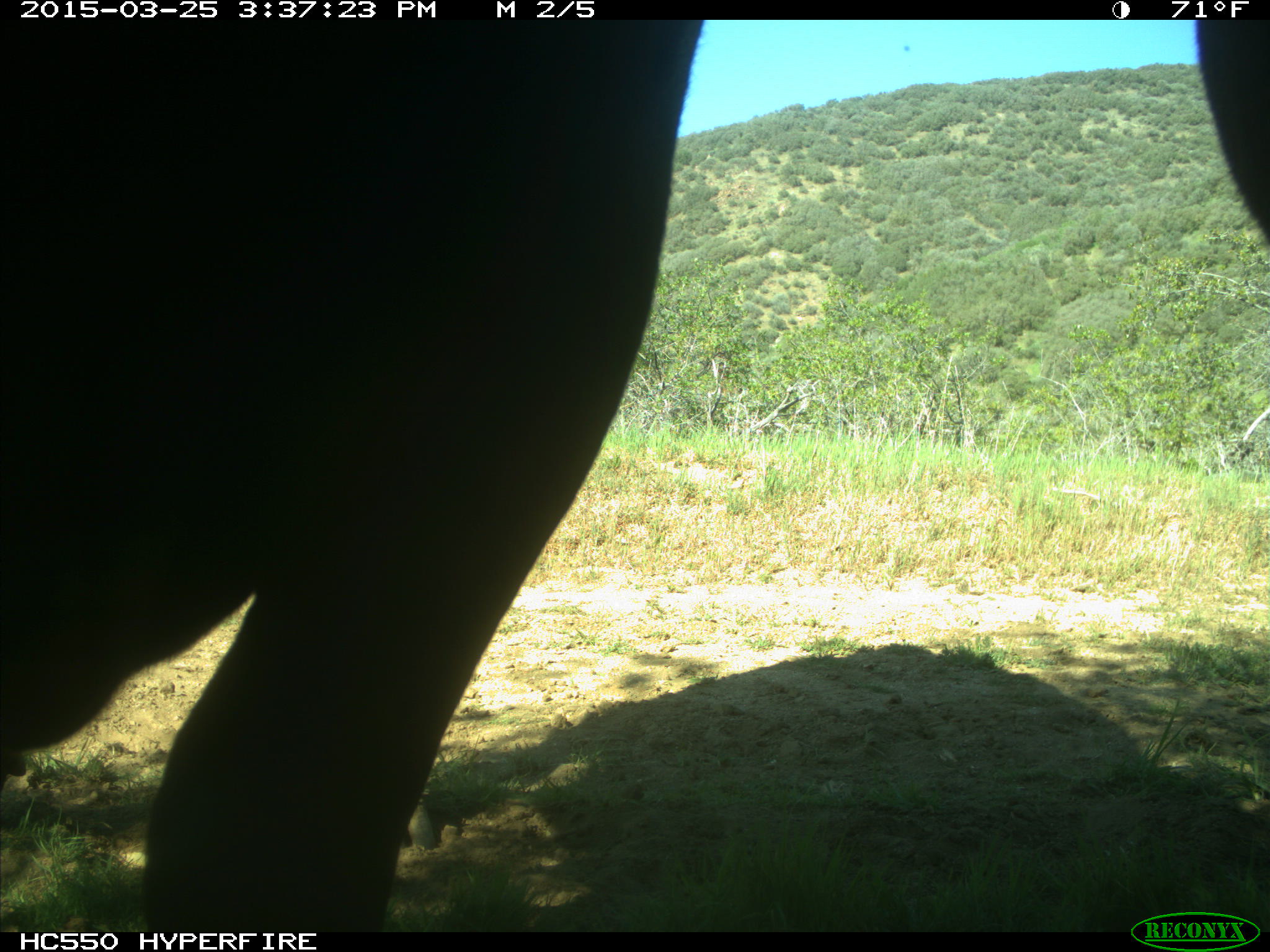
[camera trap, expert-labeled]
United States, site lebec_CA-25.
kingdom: Animalia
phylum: Chordata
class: Mammalia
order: Artiodactyla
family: Bovidae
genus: Bos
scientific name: Bos taurus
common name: domestic cow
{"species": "Bos taurus (domestic cow)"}